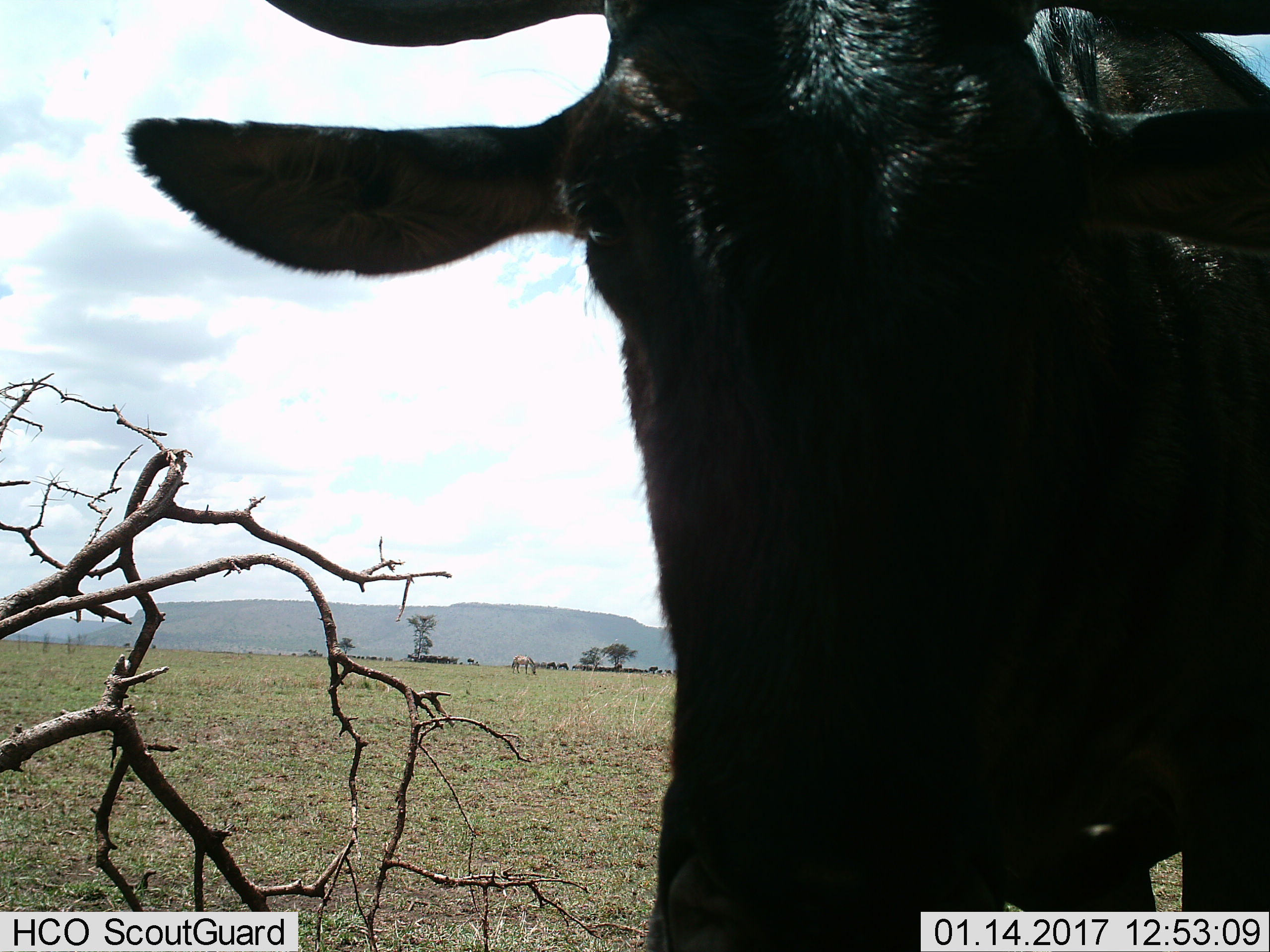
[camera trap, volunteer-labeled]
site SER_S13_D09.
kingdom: Animalia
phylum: Chordata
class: Mammalia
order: Artiodactyla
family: Bovidae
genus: Connochaetes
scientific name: Connochaetes taurinus taurinus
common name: blue wildebeest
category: wildebeestblue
Wildebeestblue (blue wildebeest) (Connochaetes taurinus taurinus), count 11-50. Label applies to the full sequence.